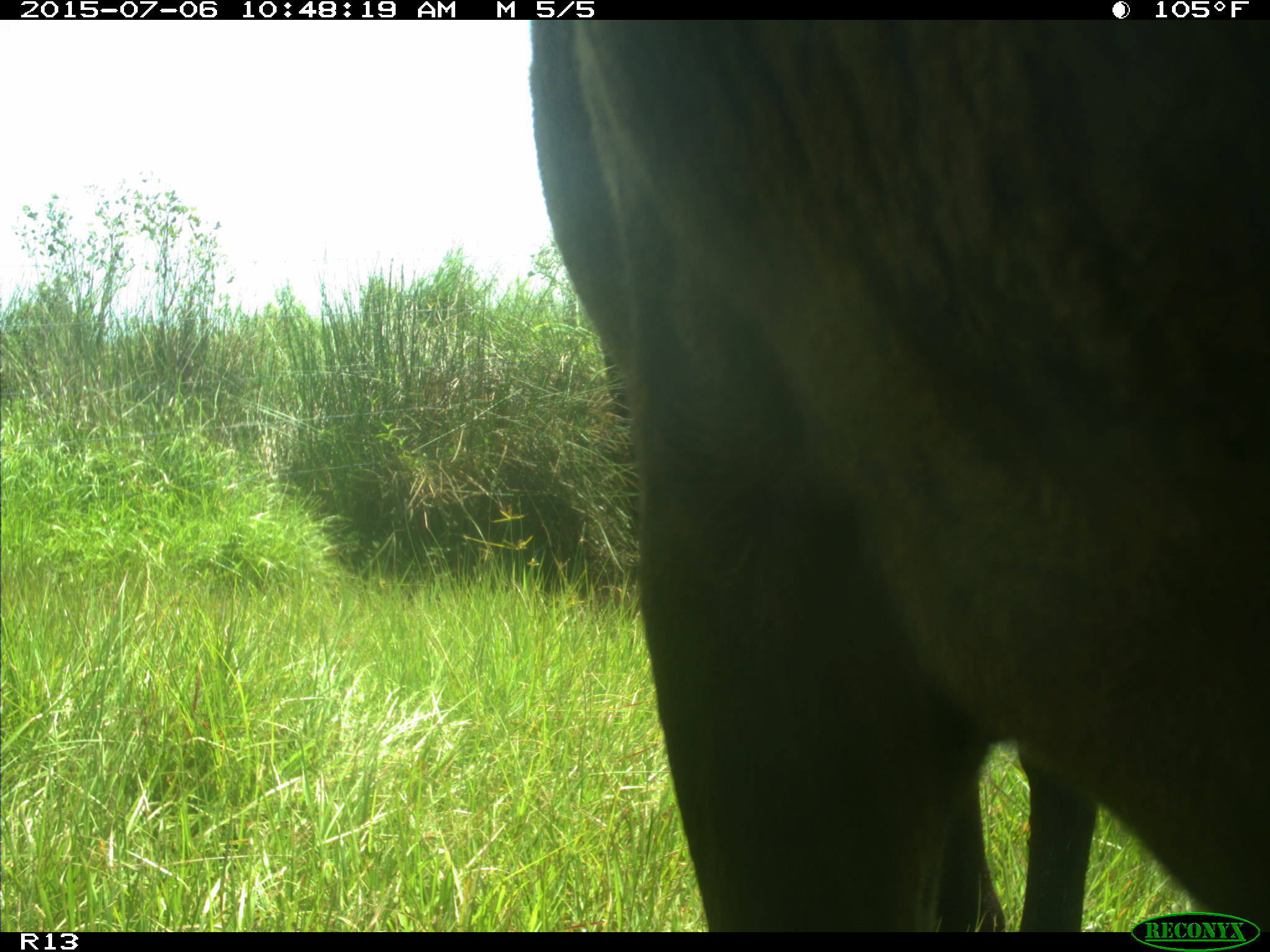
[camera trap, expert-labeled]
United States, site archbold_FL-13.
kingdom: Animalia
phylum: Chordata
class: Mammalia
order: Artiodactyla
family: Bovidae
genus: Bos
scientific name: Bos taurus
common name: domestic cow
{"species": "Bos taurus (domestic cow)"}